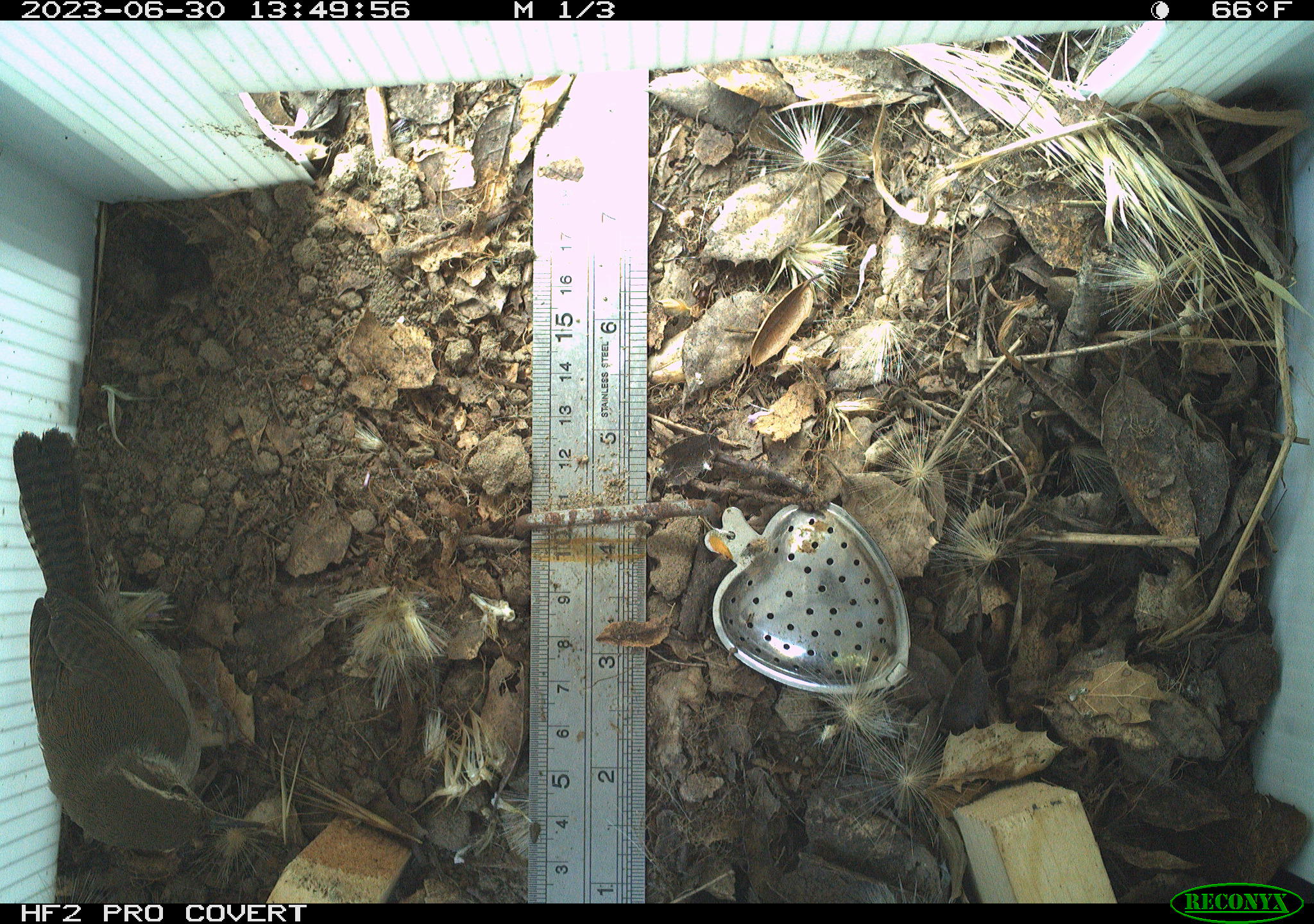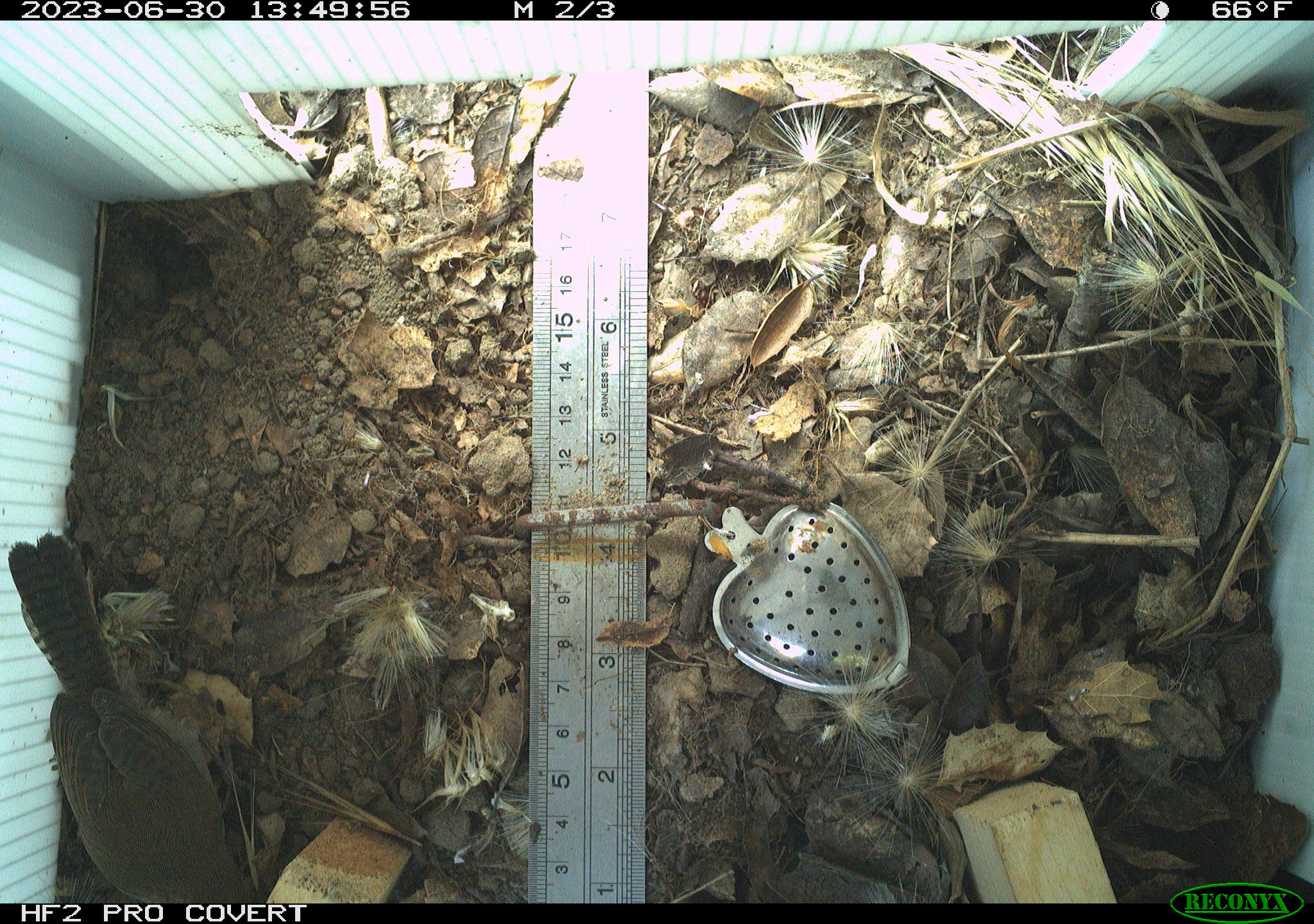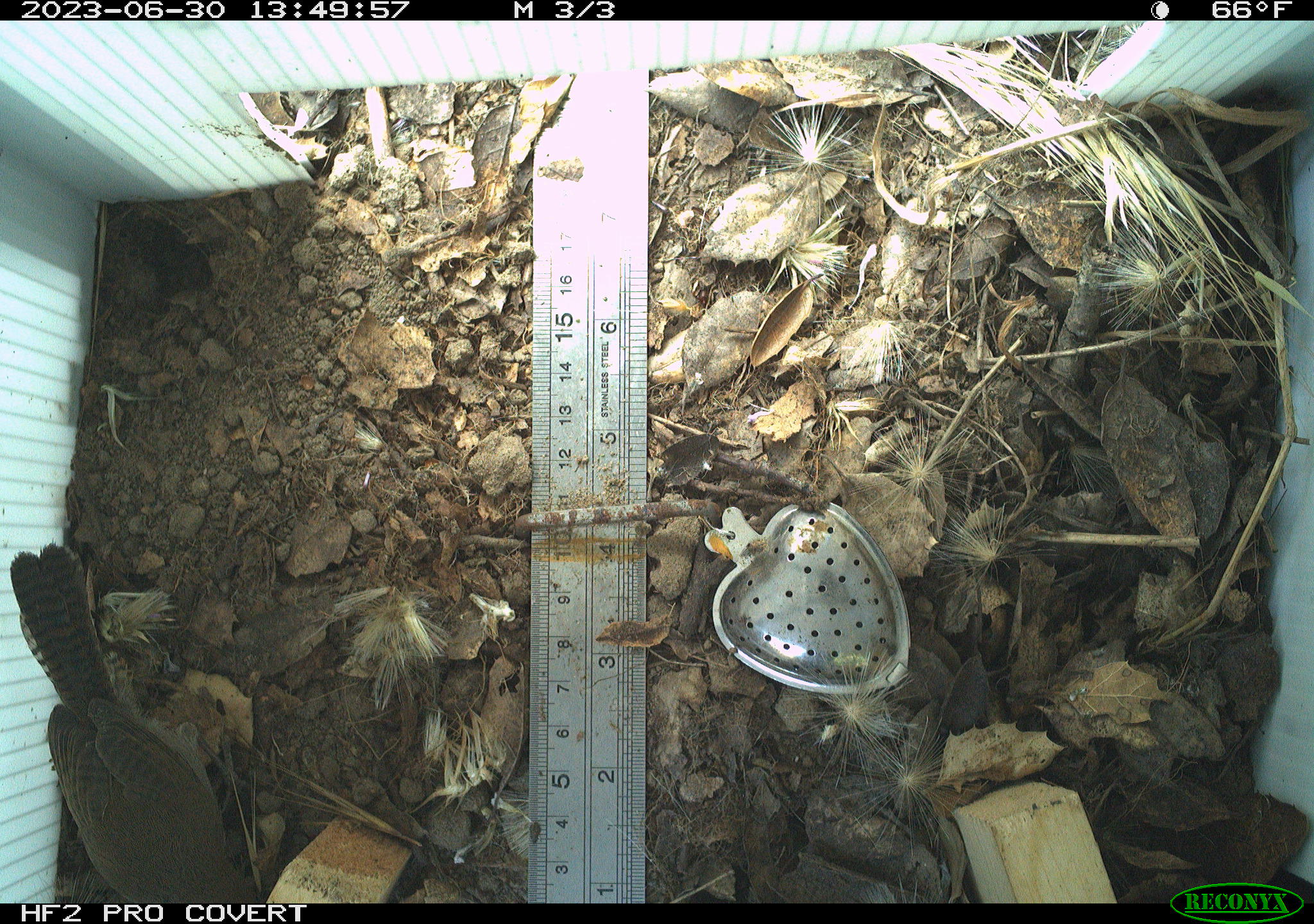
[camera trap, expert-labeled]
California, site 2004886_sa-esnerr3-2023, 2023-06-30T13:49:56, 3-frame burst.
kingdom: Animalia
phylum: Chordata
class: Aves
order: Passeriformes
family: Troglodytidae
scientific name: Troglodytidae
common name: wren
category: troglodytidae family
Troglodytidae family (wren) (Troglodytidae).